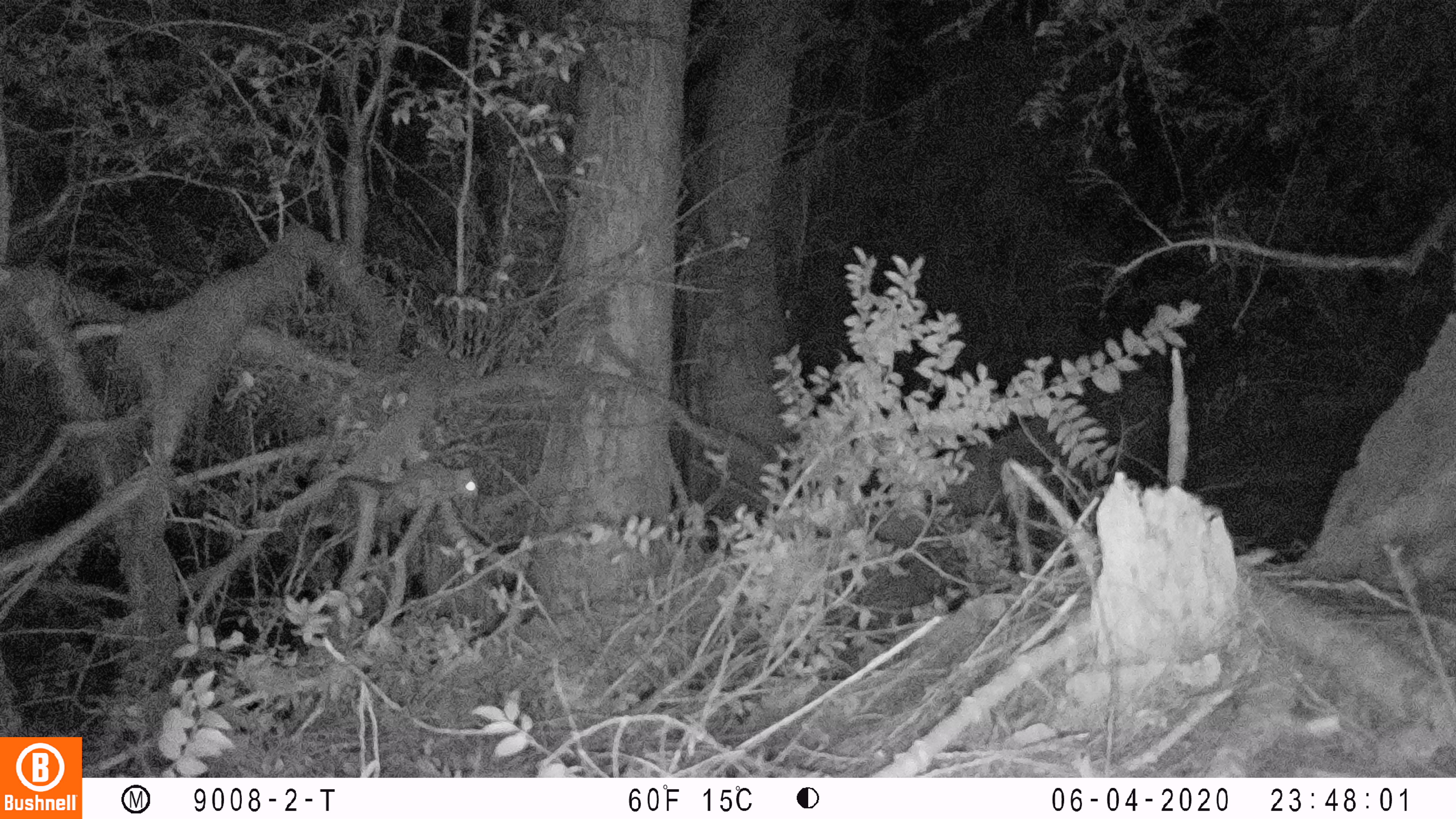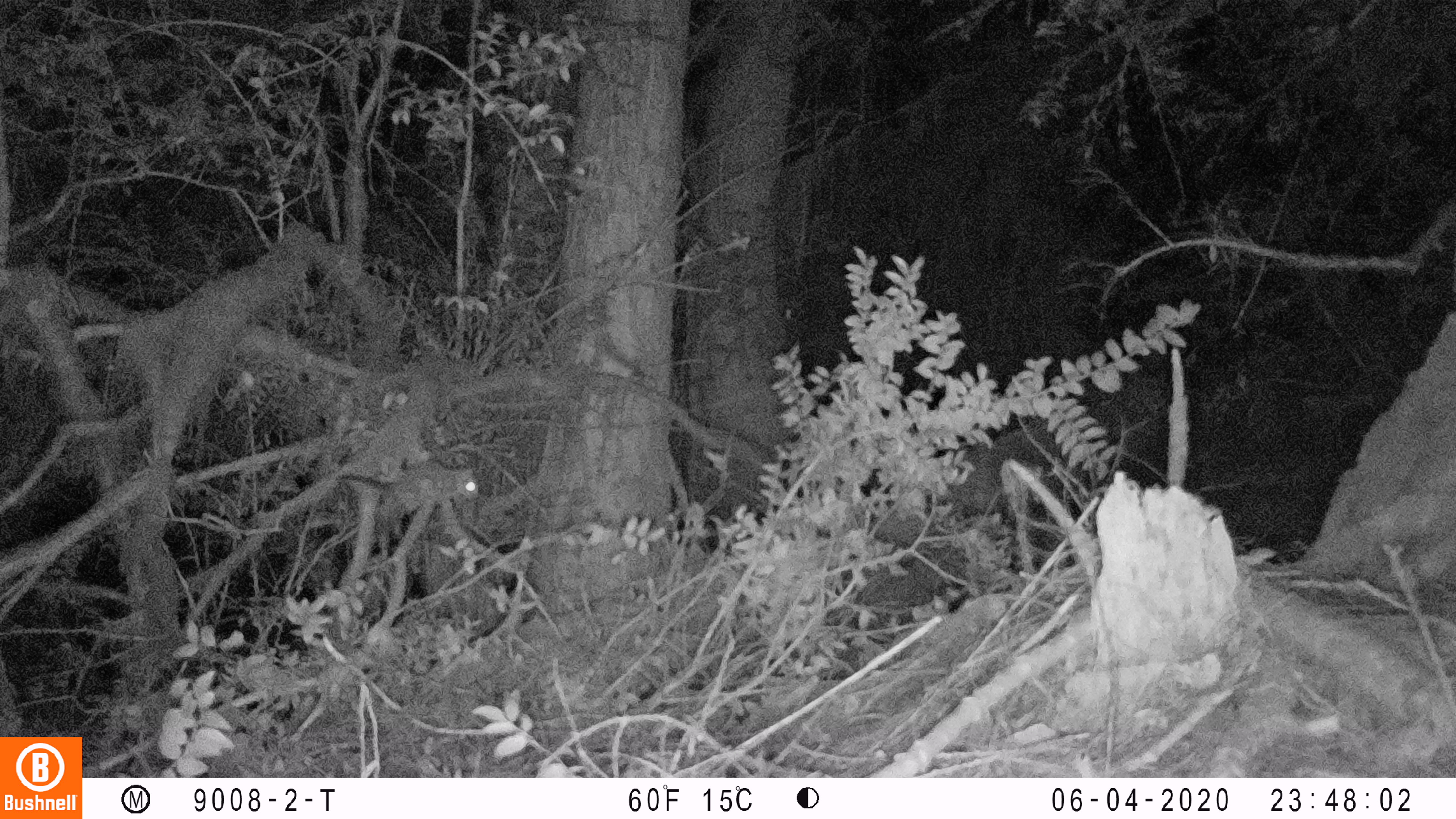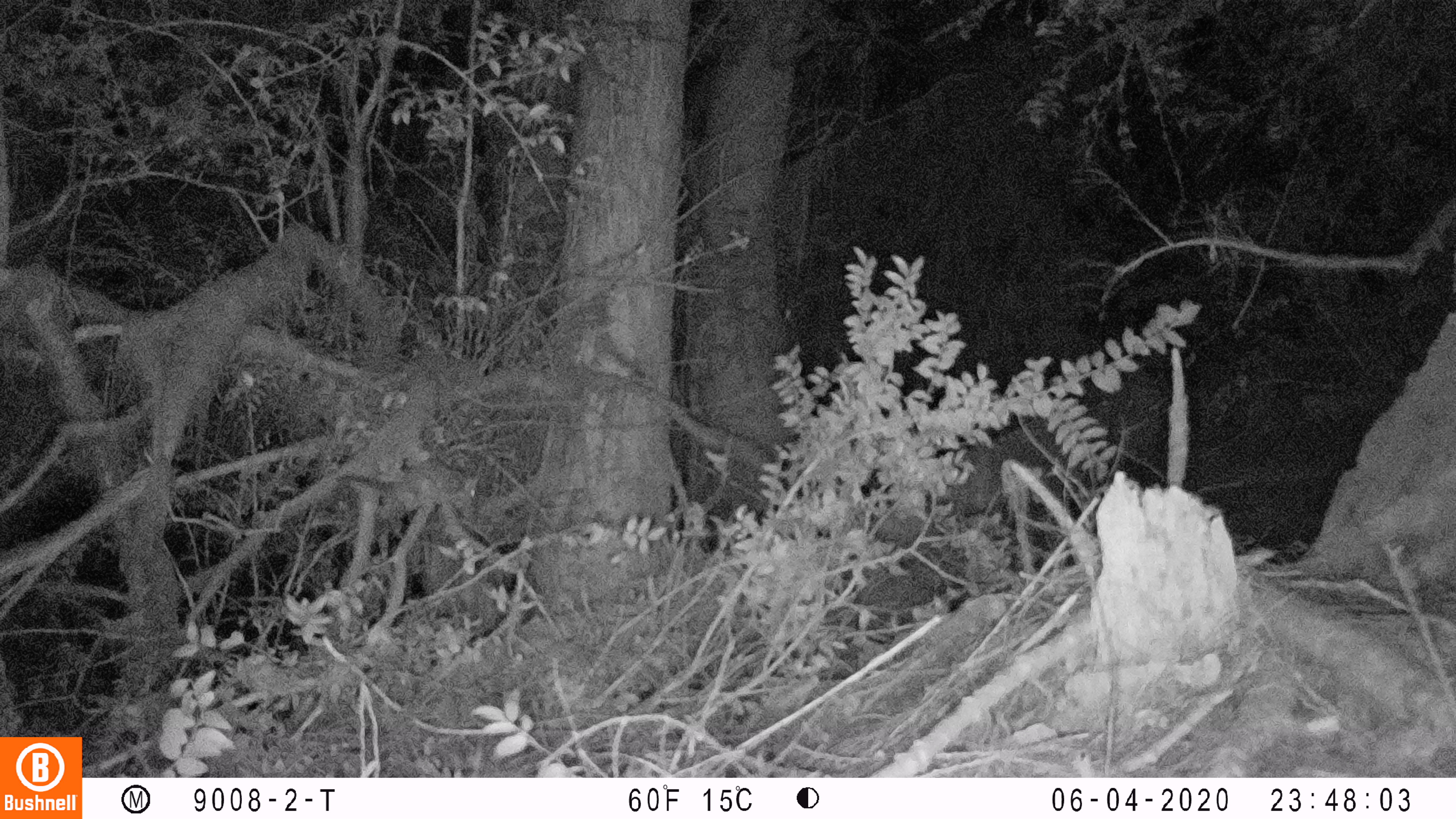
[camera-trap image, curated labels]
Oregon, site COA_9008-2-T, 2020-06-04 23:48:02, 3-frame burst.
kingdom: Animalia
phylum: Chordata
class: Mammalia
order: Rodentia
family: Sciuridae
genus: Glaucomys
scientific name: Glaucomys oregonensis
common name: humboldt's flying squirrel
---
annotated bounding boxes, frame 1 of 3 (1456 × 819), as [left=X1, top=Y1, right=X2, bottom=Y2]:
humboldt's flying squirrel: [left=328, top=454, right=490, bottom=509]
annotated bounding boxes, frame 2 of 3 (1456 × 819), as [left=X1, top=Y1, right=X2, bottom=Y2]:
humboldt's flying squirrel: [left=330, top=459, right=486, bottom=514]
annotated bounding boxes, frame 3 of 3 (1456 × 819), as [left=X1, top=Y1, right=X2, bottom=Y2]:
humboldt's flying squirrel: [left=328, top=451, right=486, bottom=521]